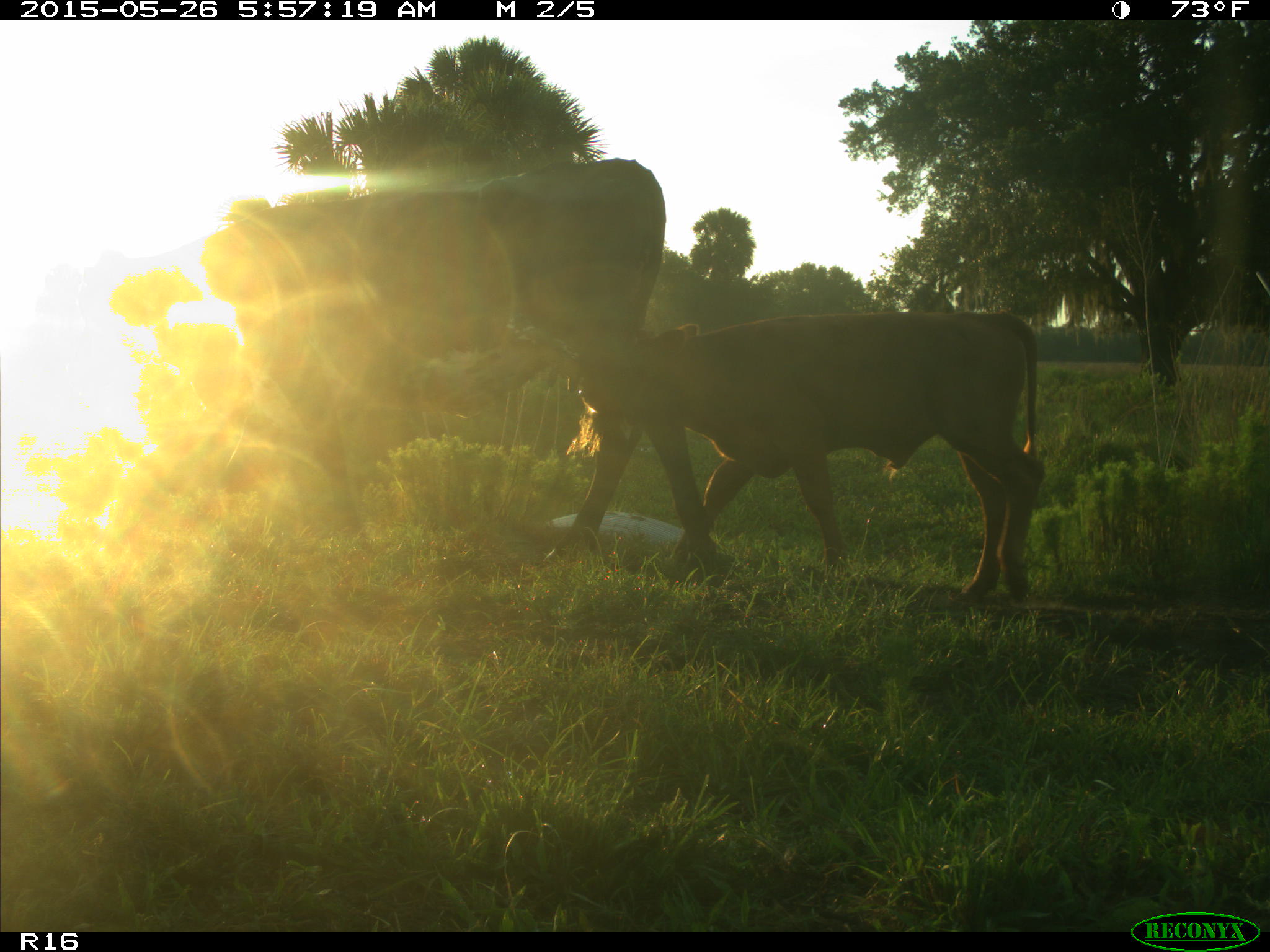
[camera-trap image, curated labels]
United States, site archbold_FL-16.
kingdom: Animalia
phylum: Chordata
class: Mammalia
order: Artiodactyla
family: Bovidae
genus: Bos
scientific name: Bos taurus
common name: domestic cow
Bos taurus (domestic cow).